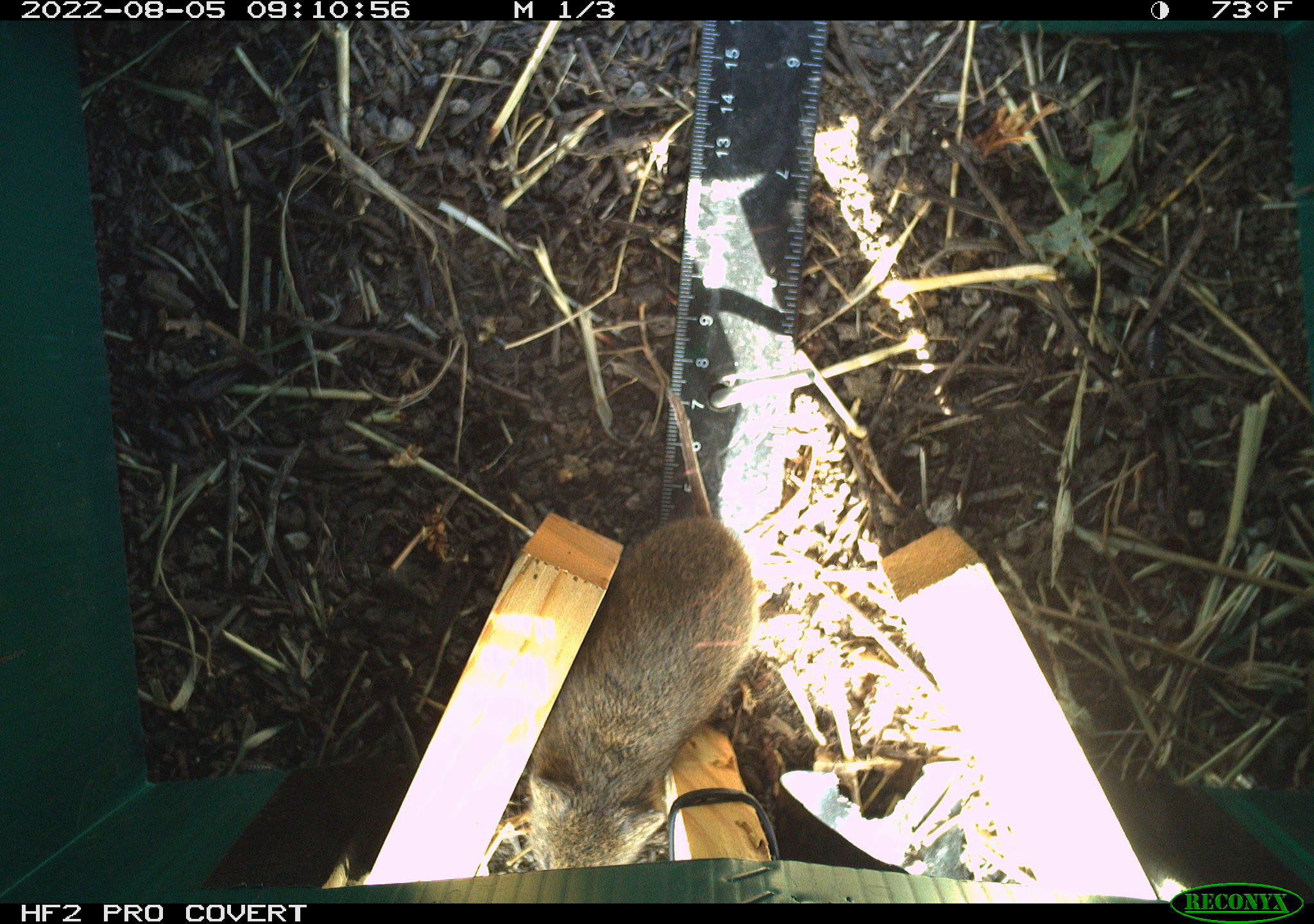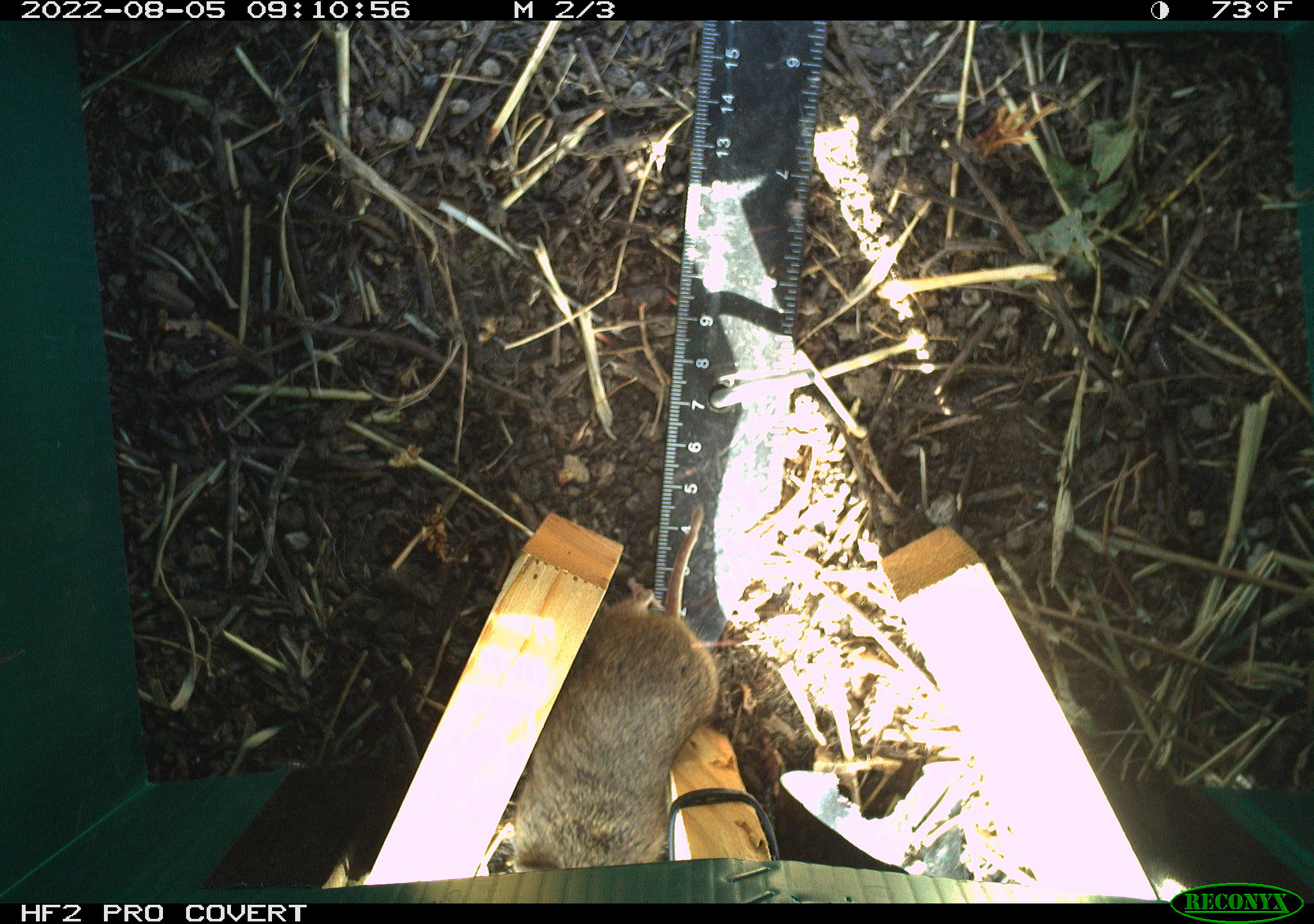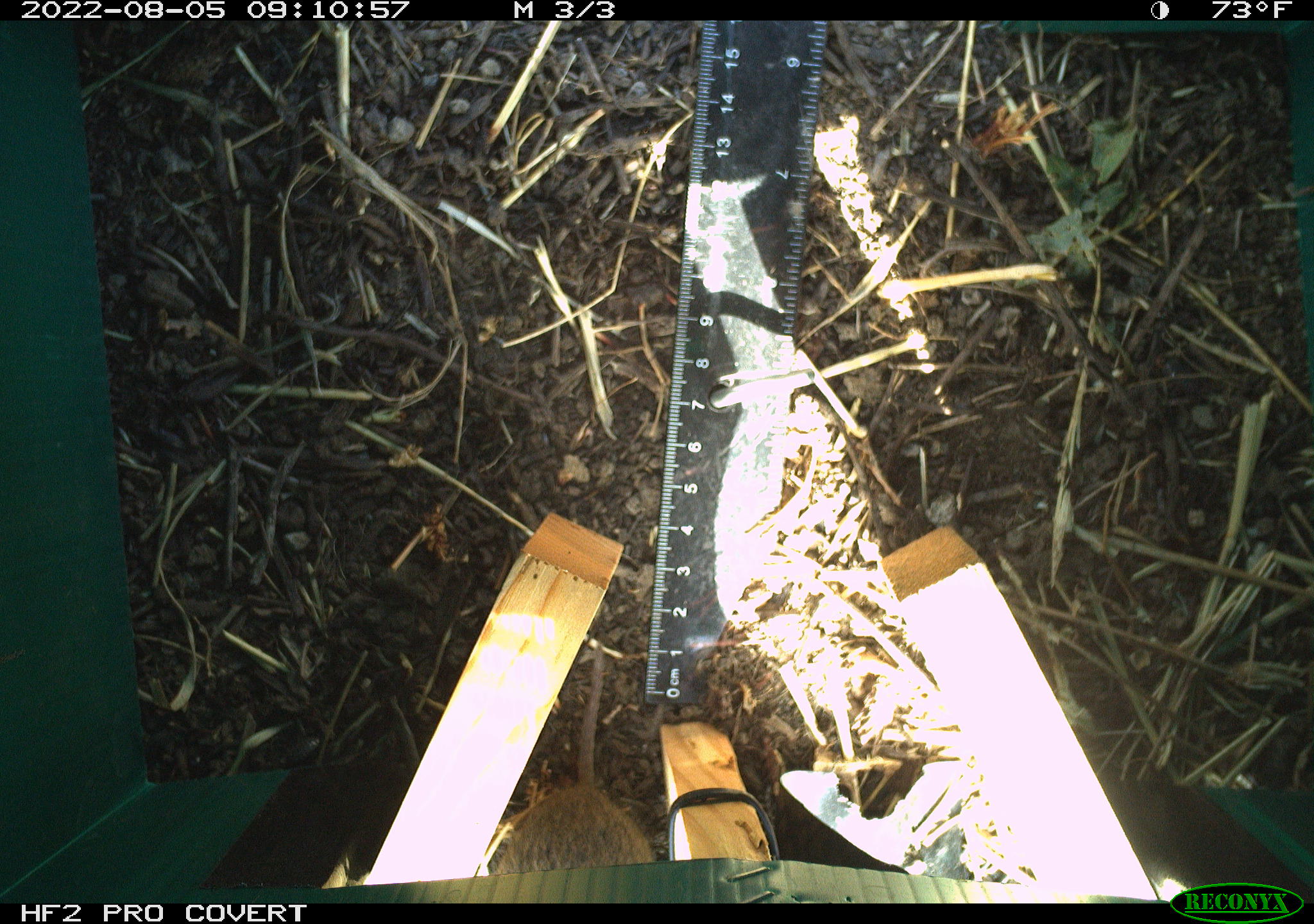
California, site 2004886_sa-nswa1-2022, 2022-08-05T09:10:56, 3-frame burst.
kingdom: Animalia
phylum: Chordata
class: Mammalia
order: Rodentia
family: Cricetidae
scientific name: Cricetidae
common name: hamsters, voles, lemmings, and allies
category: cricetidae family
Cricetidae family (hamsters, voles, lemmings, and allies) (Cricetidae).